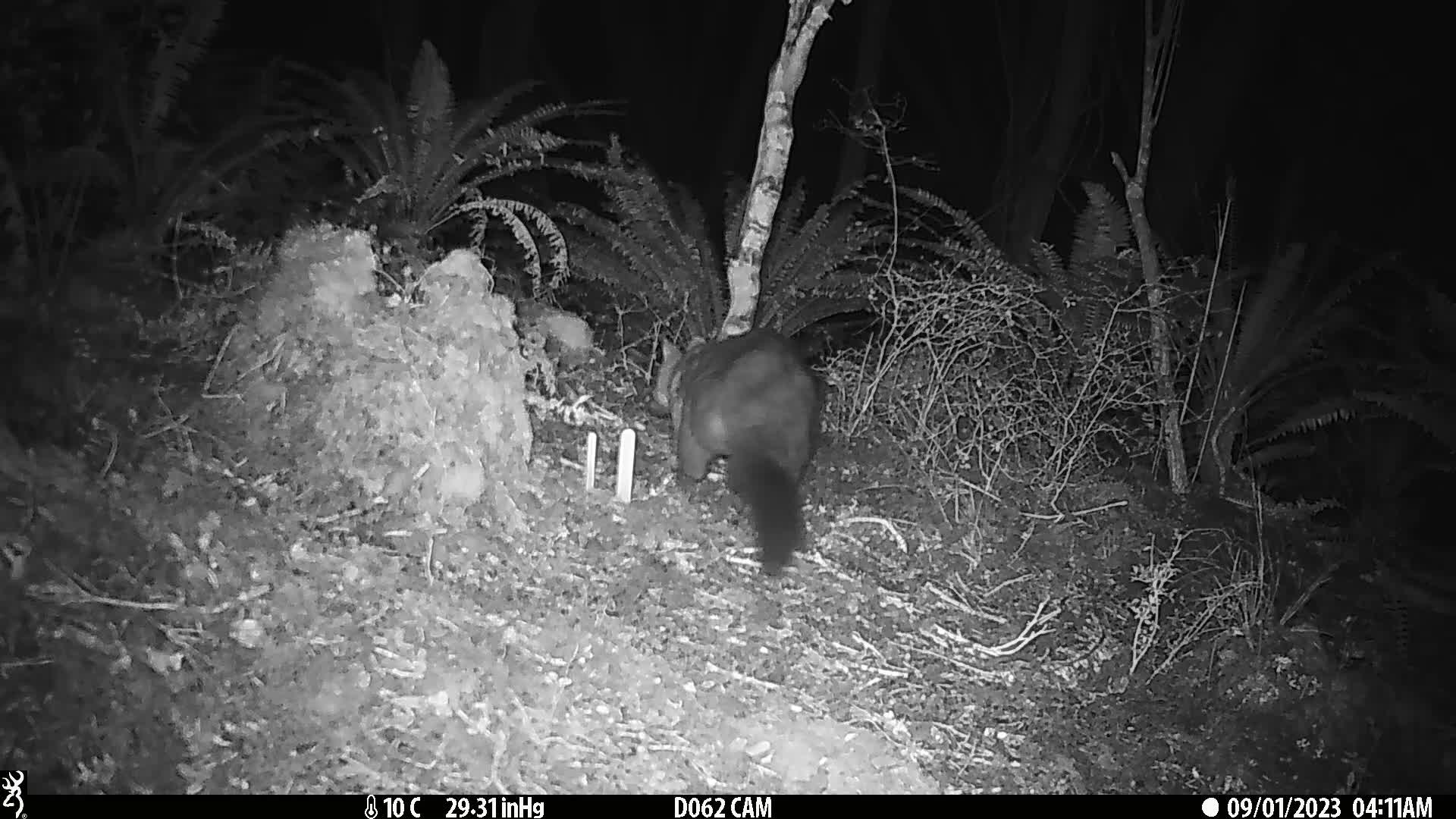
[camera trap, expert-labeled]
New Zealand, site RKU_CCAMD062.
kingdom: Animalia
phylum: Chordata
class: Mammalia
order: Diprotodontia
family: Phalangeridae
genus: Trichosurus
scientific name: Trichosurus vulpecula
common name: common brushtail possum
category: possum